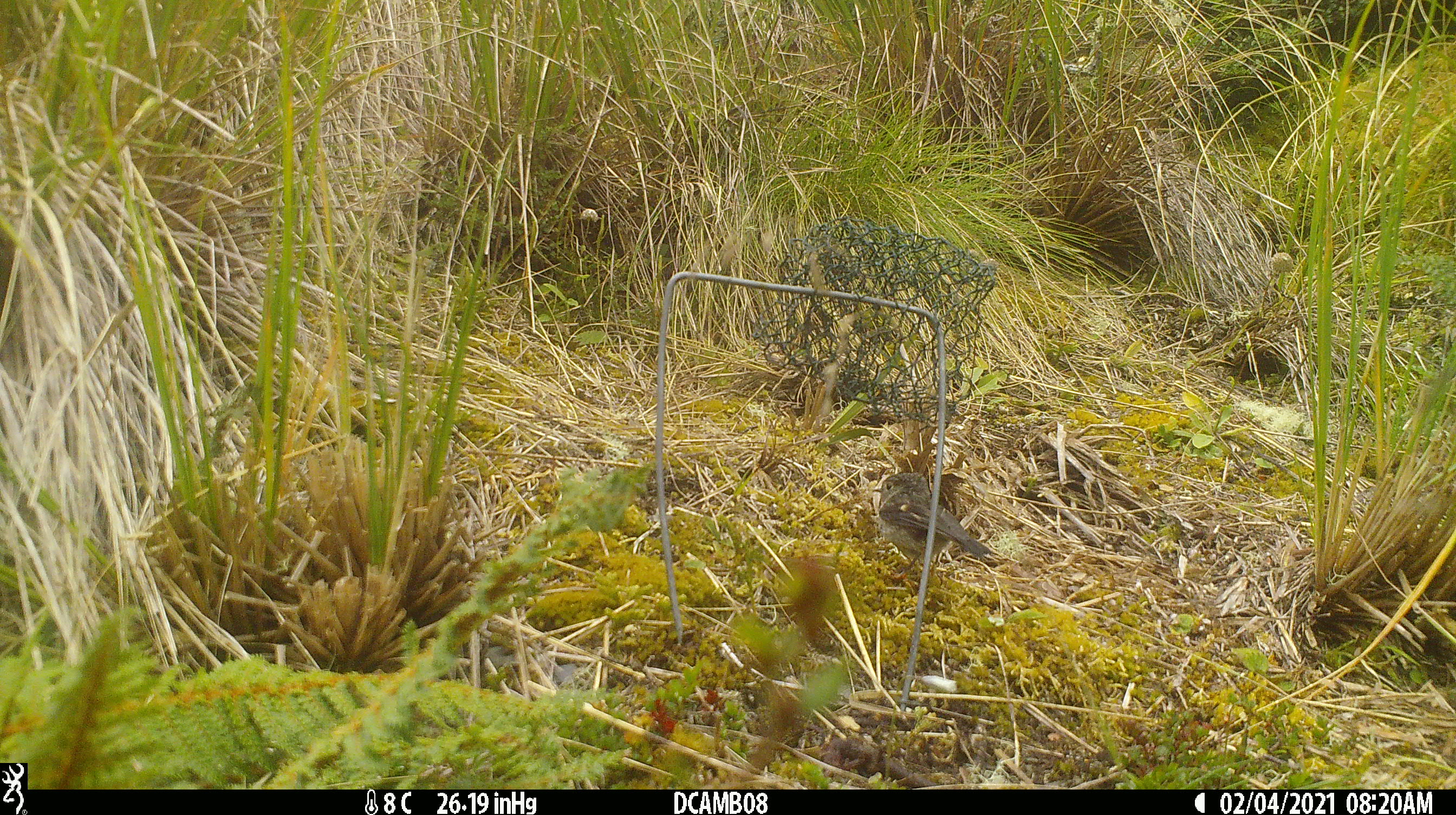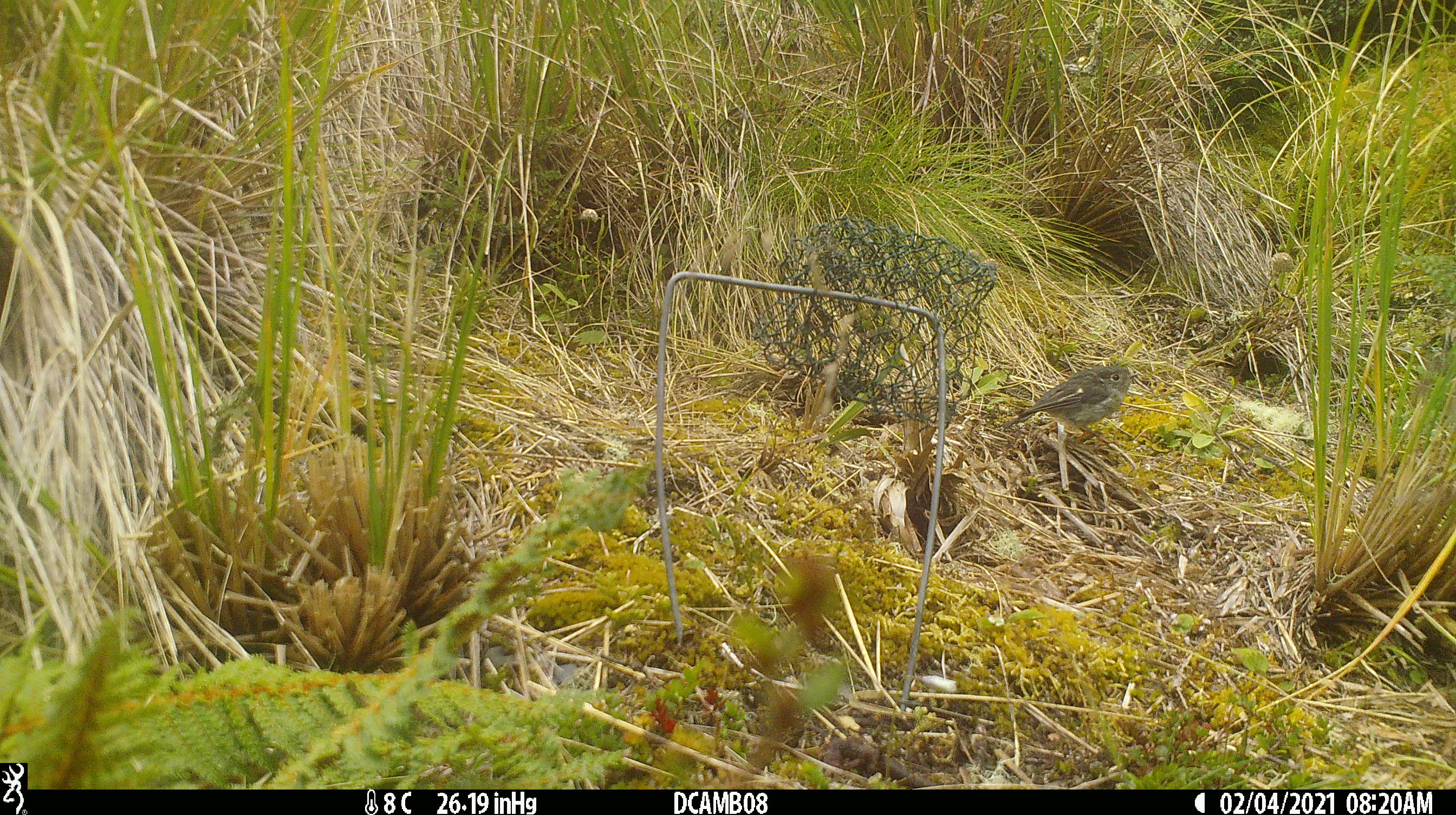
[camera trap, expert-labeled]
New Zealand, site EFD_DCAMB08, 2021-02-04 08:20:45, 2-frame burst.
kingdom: Animalia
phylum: Chordata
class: Aves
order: Passeriformes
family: Petroicidae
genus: Petroica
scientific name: Petroica macrocephala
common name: tomtit